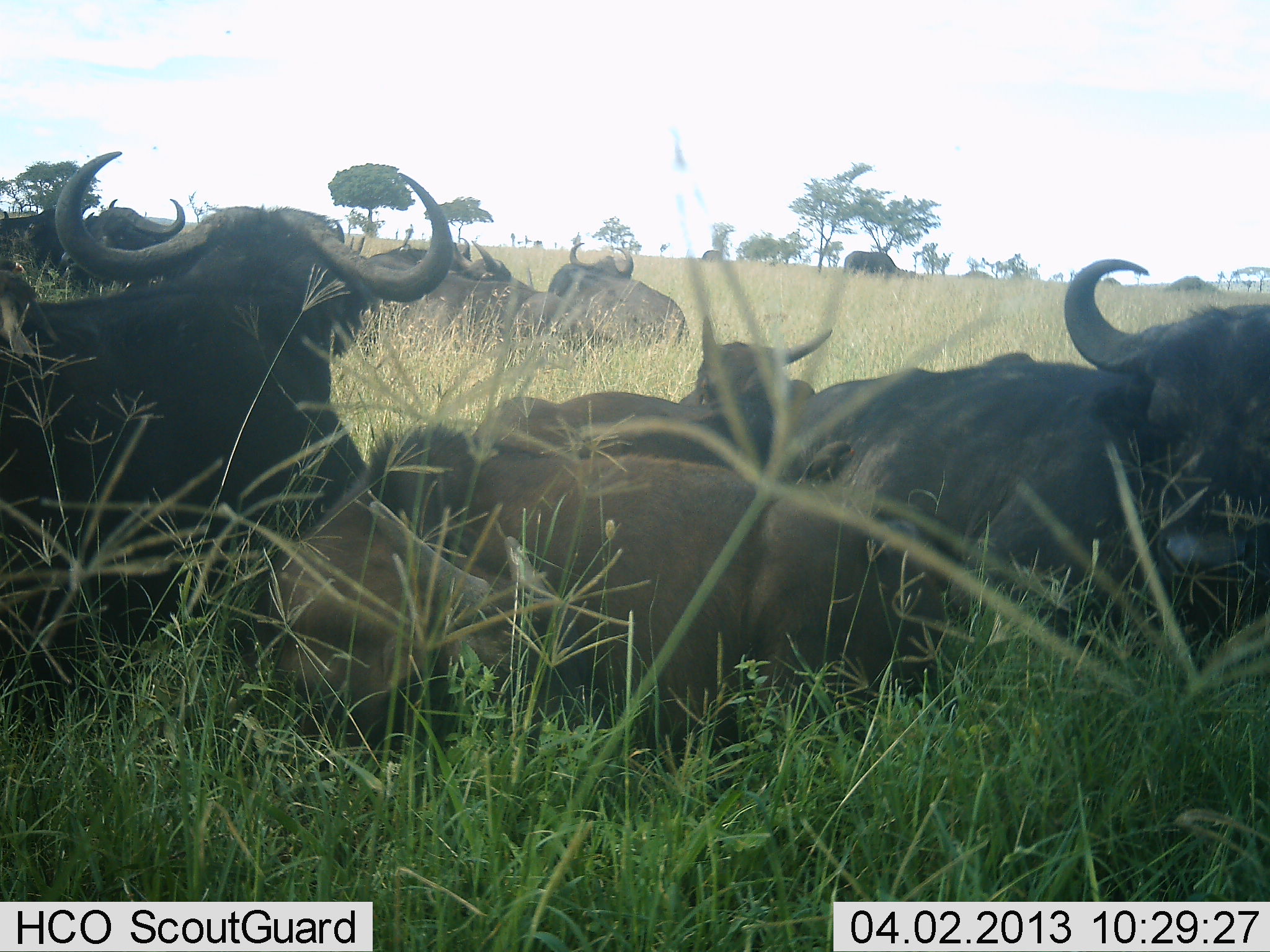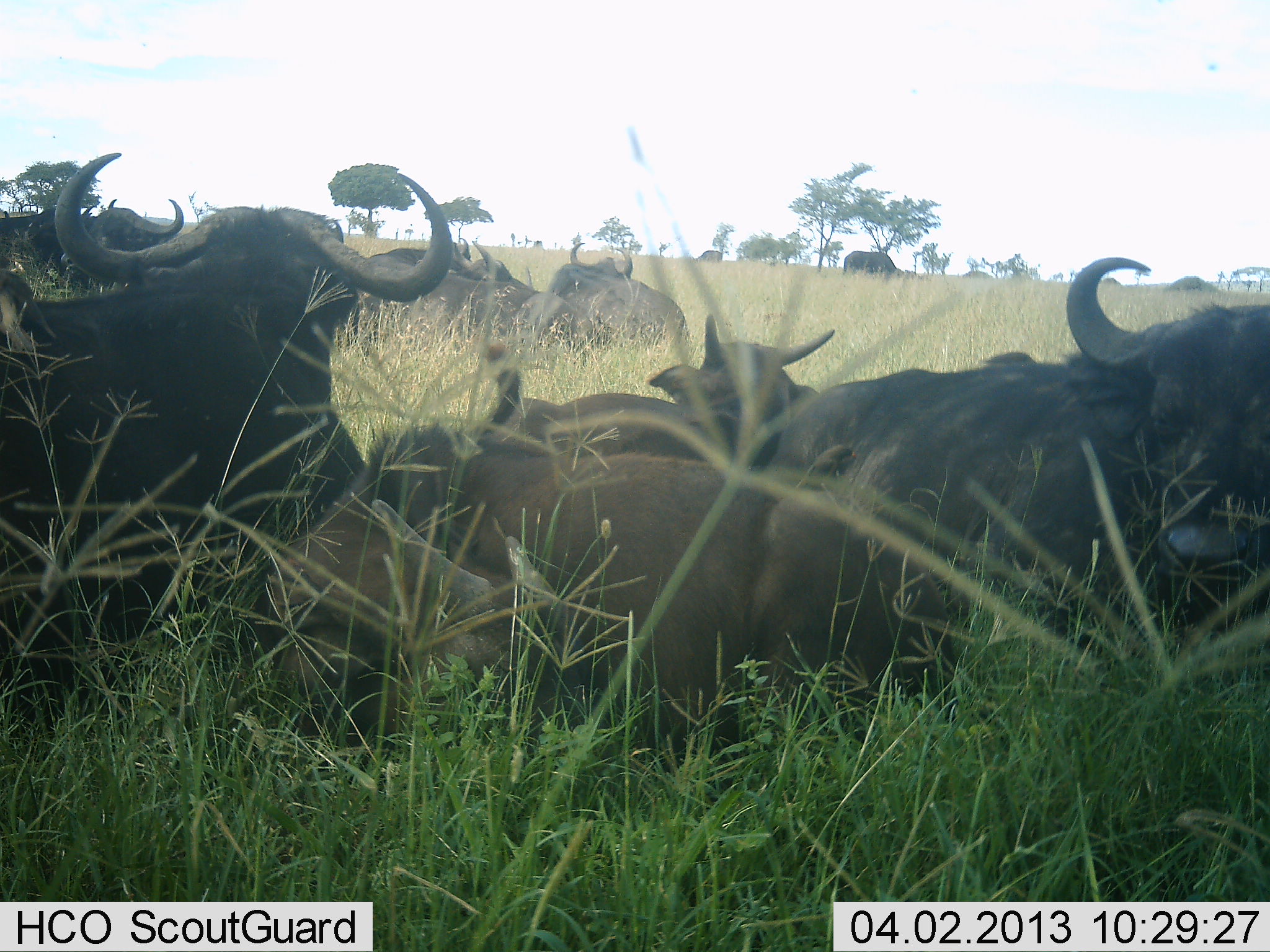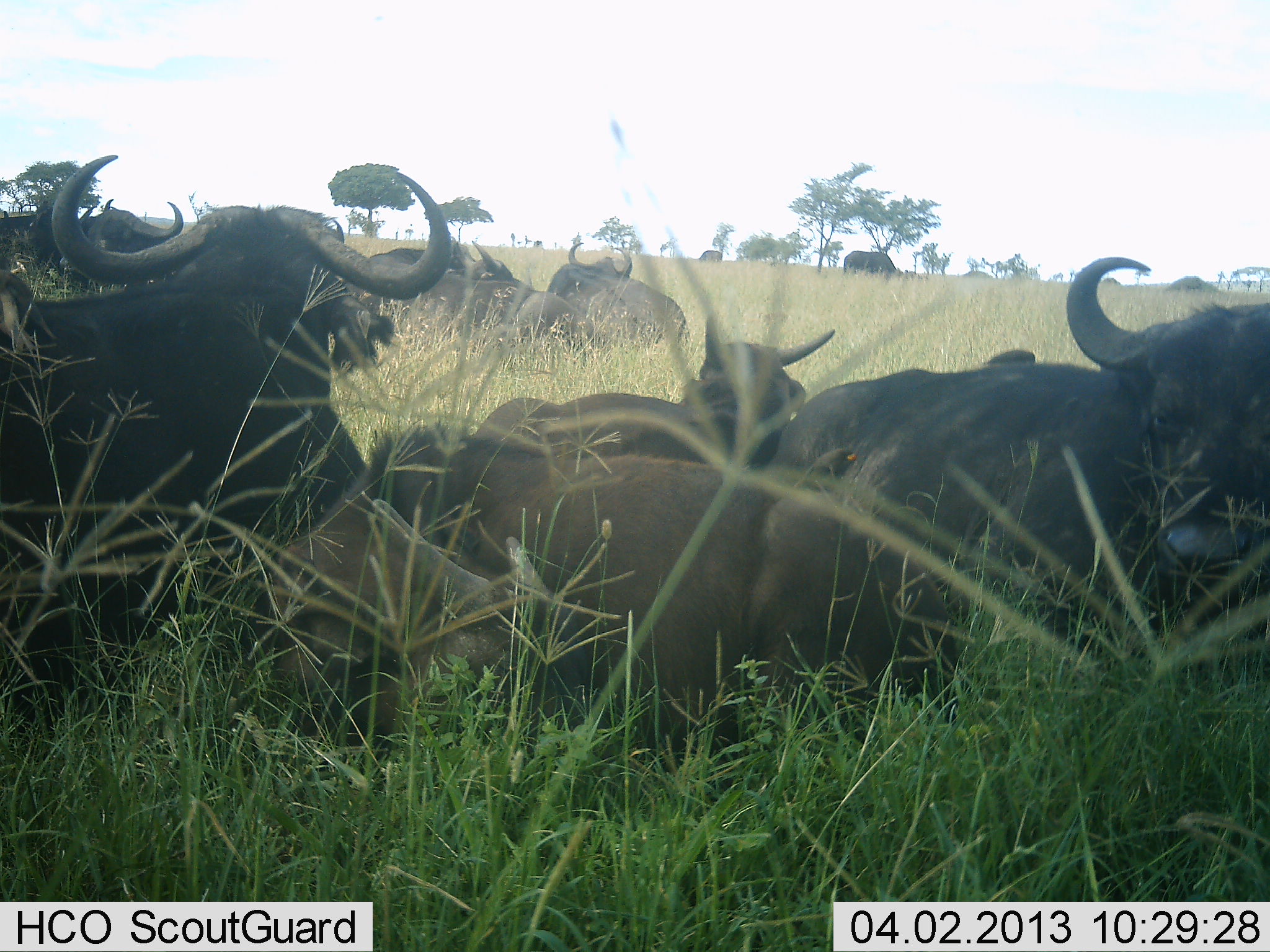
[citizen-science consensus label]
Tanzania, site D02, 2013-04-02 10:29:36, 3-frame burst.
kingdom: Animalia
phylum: Chordata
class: Mammalia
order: Artiodactyla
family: Bovidae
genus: Syncerus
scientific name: Syncerus caffer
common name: cape buffalo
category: buffalo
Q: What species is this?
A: Buffalo (cape buffalo) (Syncerus caffer).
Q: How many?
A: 11-50.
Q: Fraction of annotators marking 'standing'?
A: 30%.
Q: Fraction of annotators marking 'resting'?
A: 90%.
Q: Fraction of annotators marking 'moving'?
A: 20%.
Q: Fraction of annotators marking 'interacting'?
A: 5%.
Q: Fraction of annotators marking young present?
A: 5%.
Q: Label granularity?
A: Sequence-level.